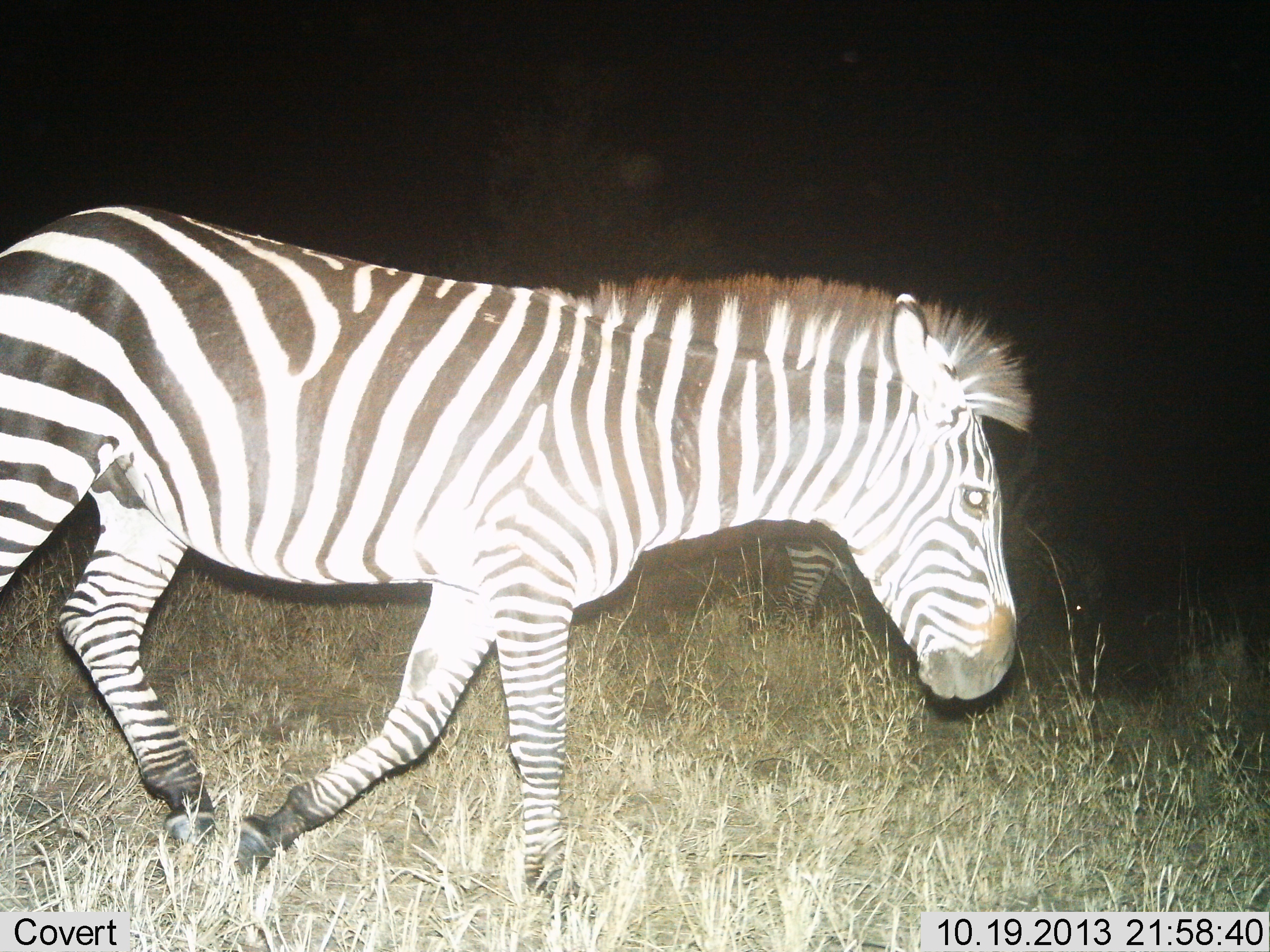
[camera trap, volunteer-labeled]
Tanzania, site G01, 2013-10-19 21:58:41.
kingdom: Animalia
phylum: Chordata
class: Mammalia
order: Perissodactyla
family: Equidae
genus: Equus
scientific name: Equus quagga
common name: plains zebra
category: zebra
Zebra (plains zebra) (Equus quagga), count 2. Behavior (volunteer vote fractions): standing 20%, resting 0%, moving 100%, interacting 0%. Young present (vote fraction): 0%. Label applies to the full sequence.